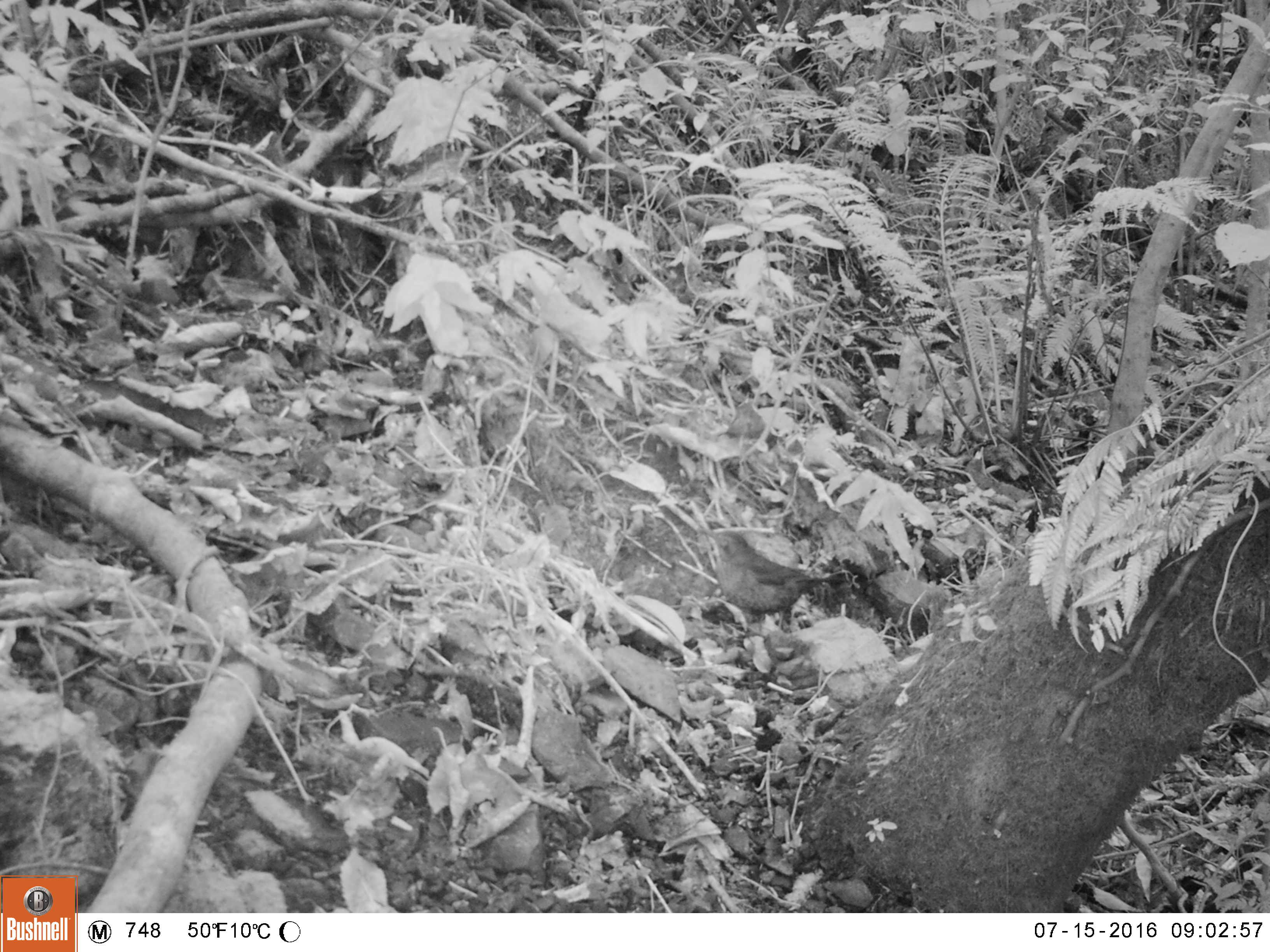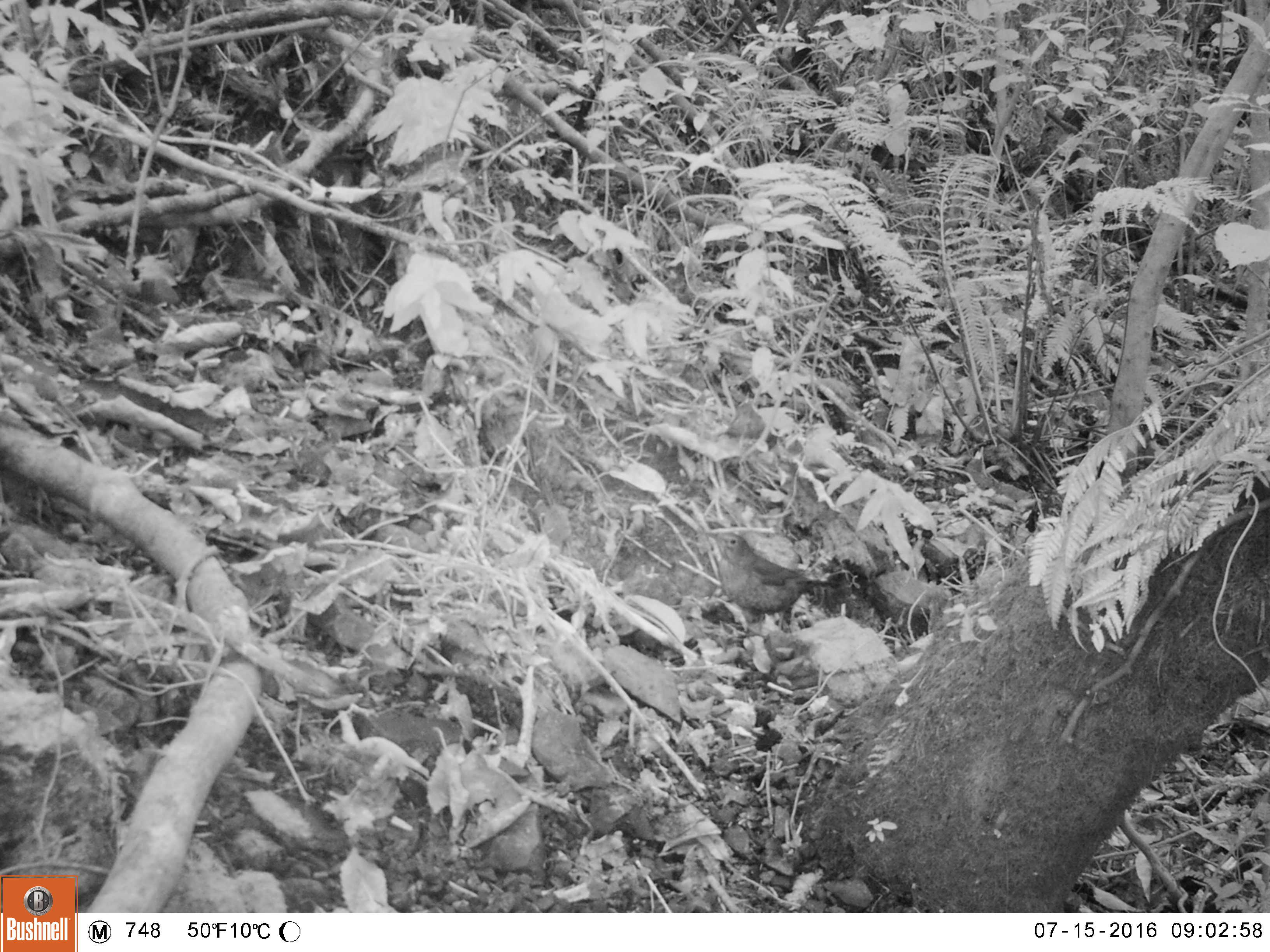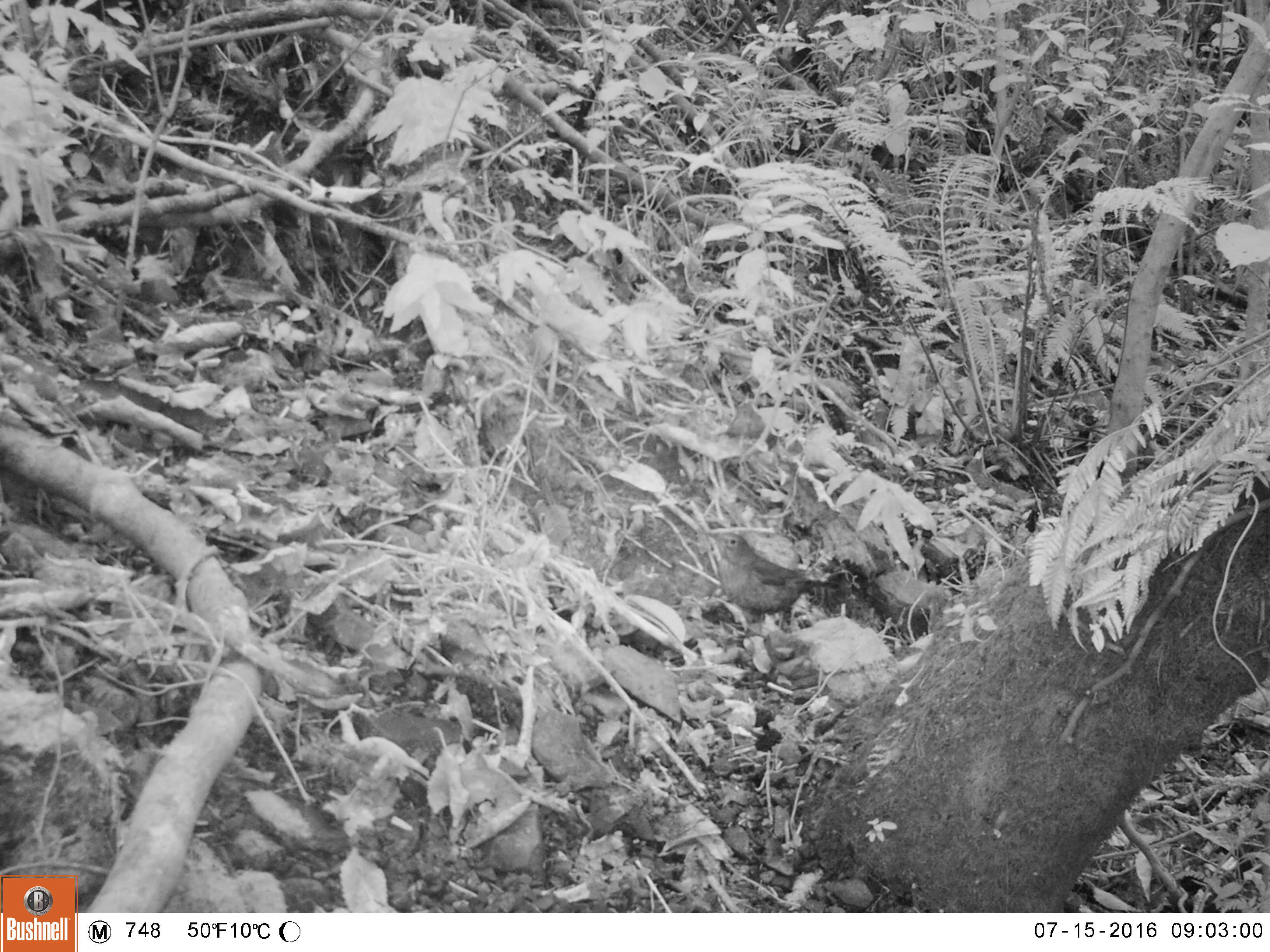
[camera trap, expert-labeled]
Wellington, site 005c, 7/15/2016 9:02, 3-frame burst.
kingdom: Animalia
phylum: Chordata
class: Aves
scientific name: Aves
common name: bird